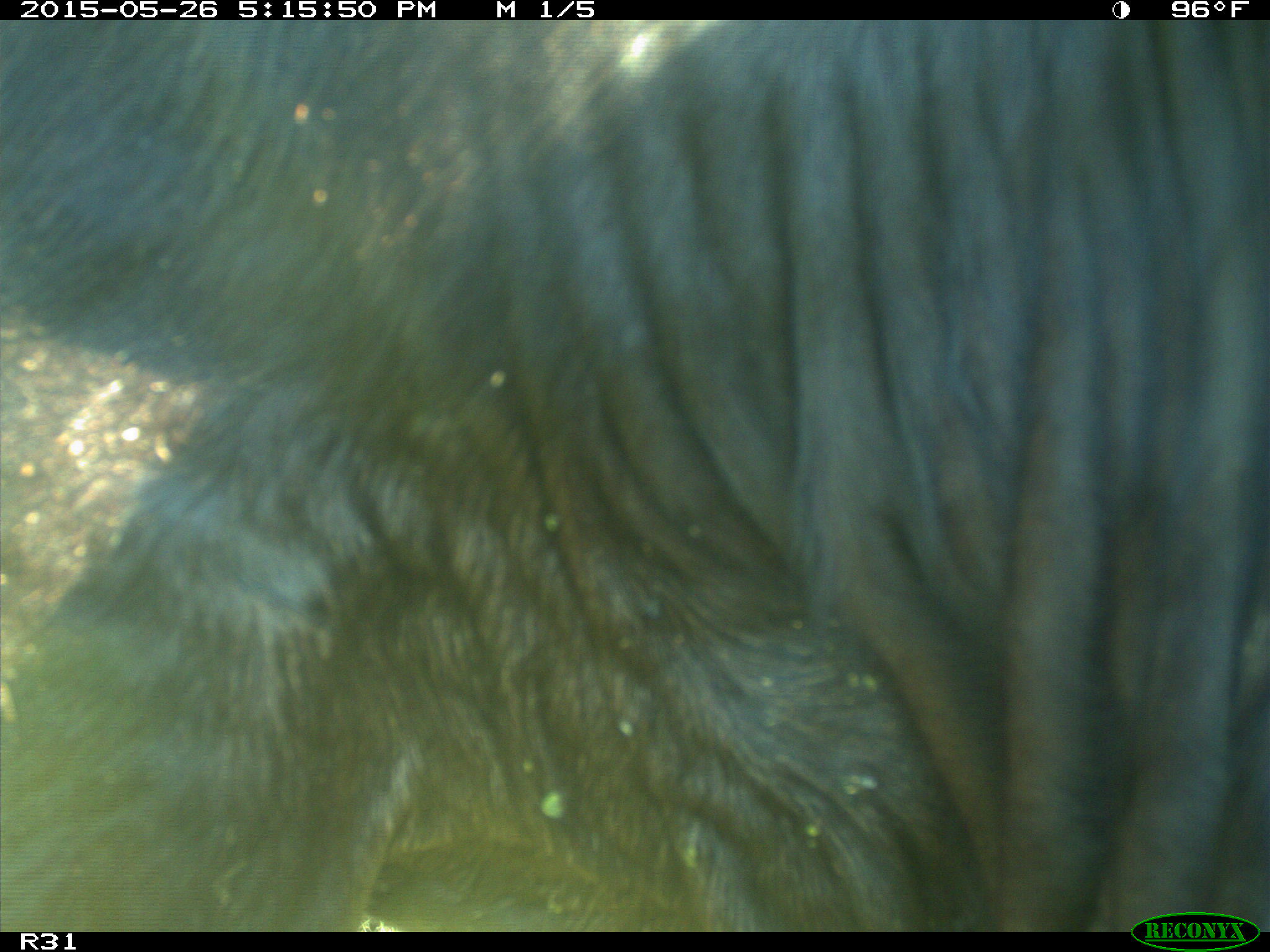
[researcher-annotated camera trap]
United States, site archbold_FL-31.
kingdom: Animalia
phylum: Chordata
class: Mammalia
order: Artiodactyla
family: Bovidae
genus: Bos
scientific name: Bos taurus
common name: domestic cow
Bos taurus (domestic cow).